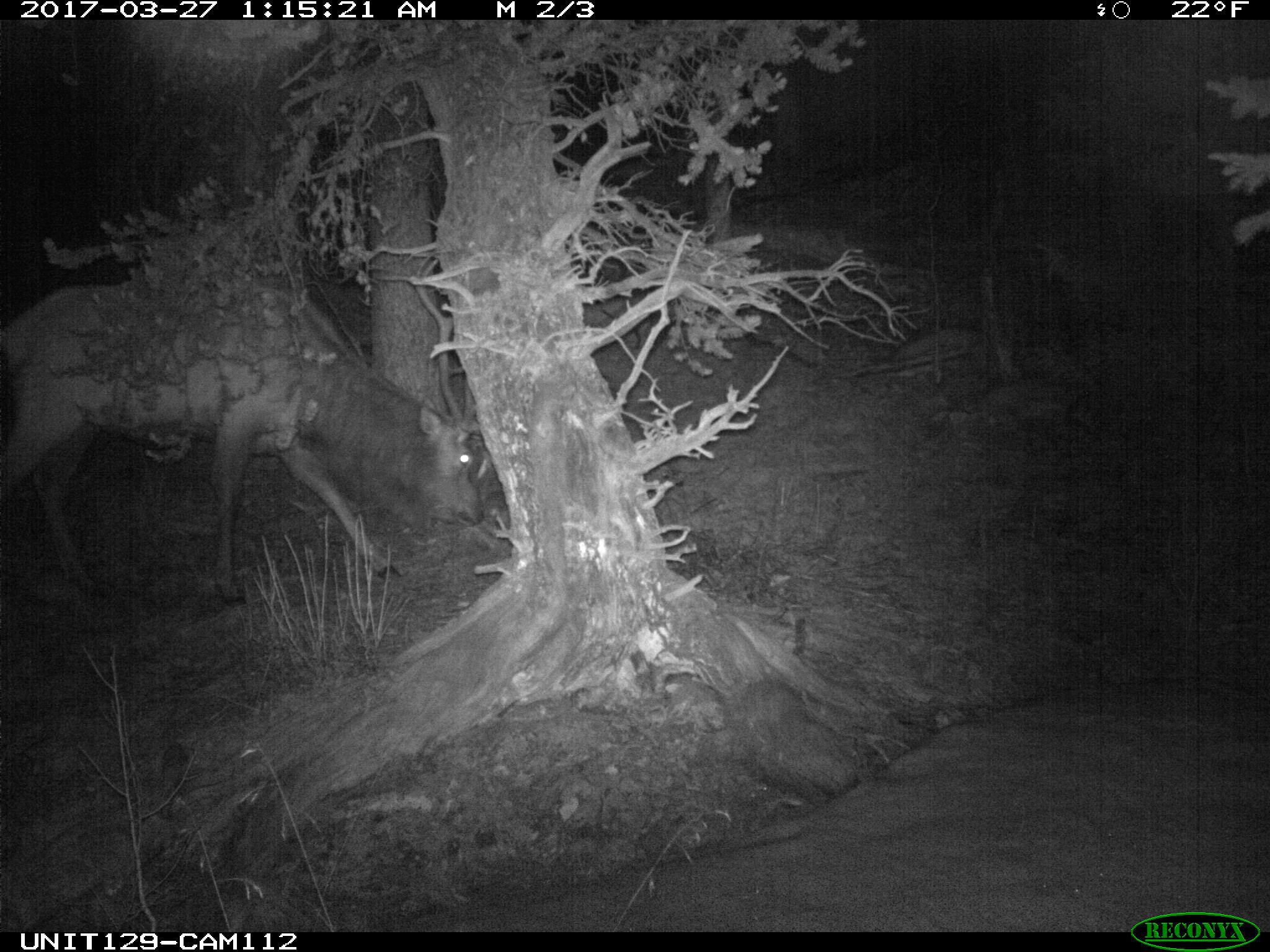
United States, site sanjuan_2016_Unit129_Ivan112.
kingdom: Animalia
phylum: Chordata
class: Mammalia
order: Artiodactyla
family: Cervidae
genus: Cervus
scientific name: Cervus elaphus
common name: red deer